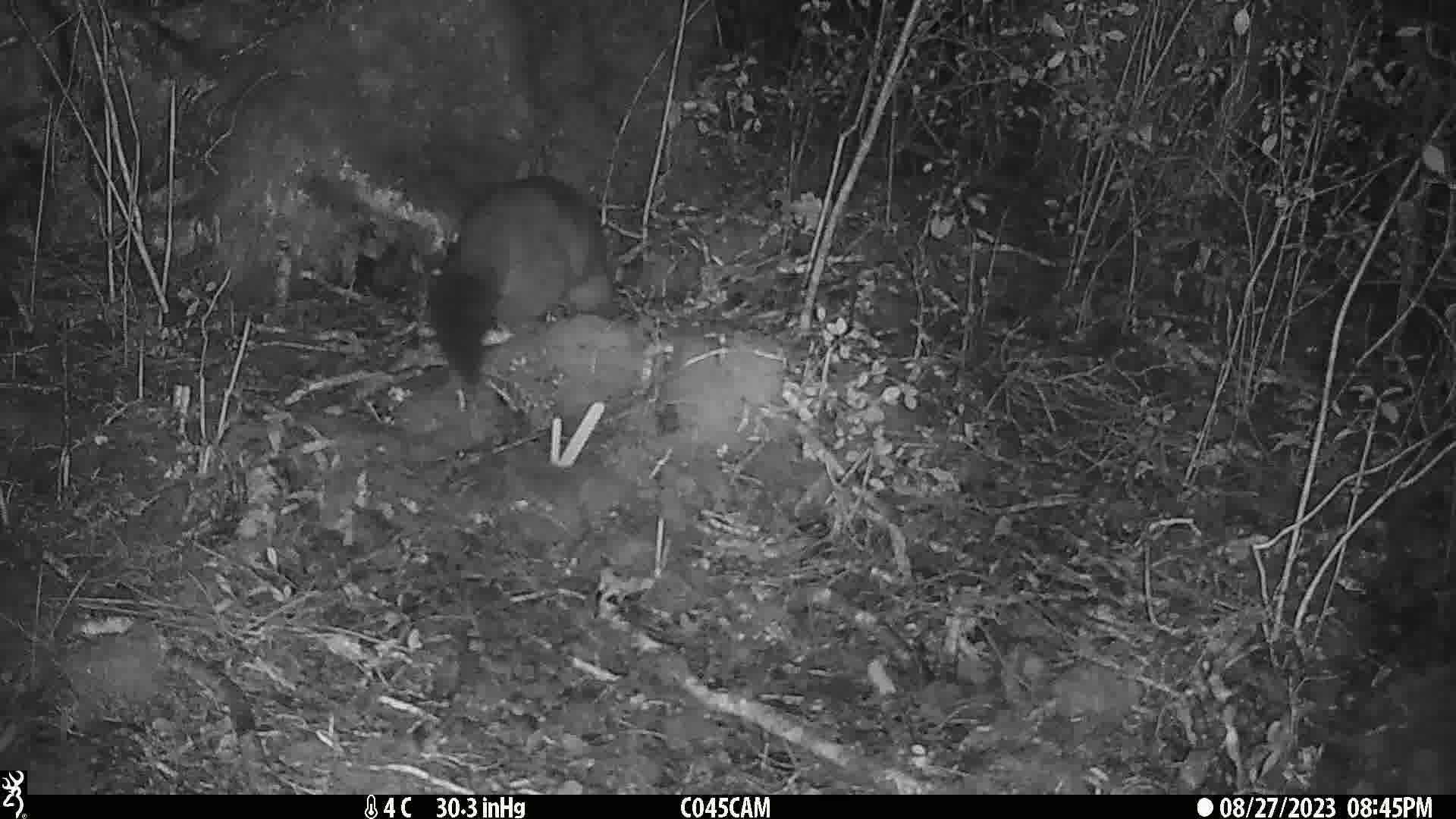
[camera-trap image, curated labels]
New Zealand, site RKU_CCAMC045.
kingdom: Animalia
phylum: Chordata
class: Mammalia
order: Diprotodontia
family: Phalangeridae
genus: Trichosurus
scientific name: Trichosurus vulpecula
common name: common brushtail possum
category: possum